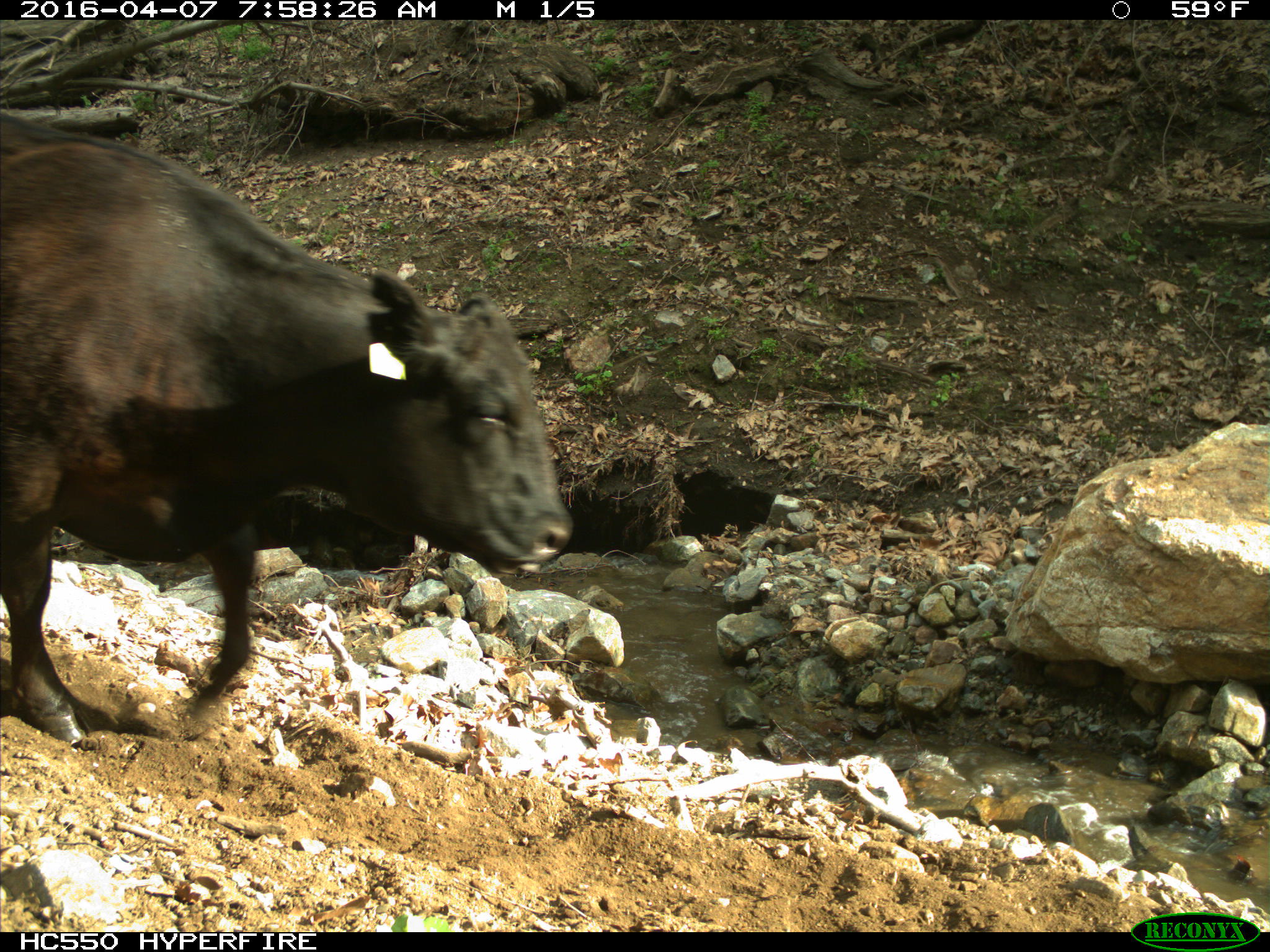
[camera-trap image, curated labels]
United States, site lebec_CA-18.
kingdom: Animalia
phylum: Chordata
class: Mammalia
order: Artiodactyla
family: Bovidae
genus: Bos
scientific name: Bos taurus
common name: domestic cow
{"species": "Bos taurus (domestic cow)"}